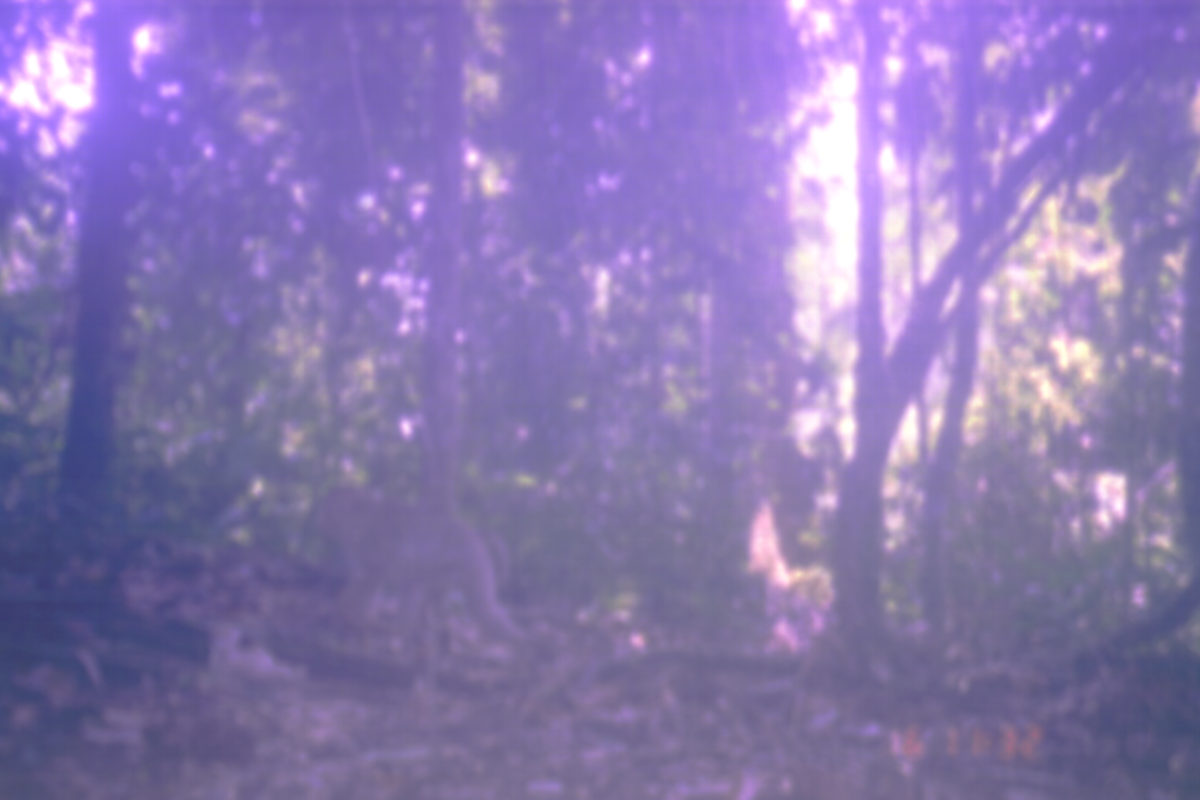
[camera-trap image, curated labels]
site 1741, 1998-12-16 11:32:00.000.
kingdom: Animalia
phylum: Chordata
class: Mammalia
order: Primates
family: Cercopithecidae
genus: Macaca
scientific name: Macaca nemestrina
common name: southern pig-tailed macaque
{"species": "Macaca nemestrina (southern pig-tailed macaque)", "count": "1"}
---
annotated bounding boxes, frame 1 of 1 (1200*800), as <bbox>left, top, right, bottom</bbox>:
macaca nemestrina: <bbox>305, 482, 540, 677</bbox>